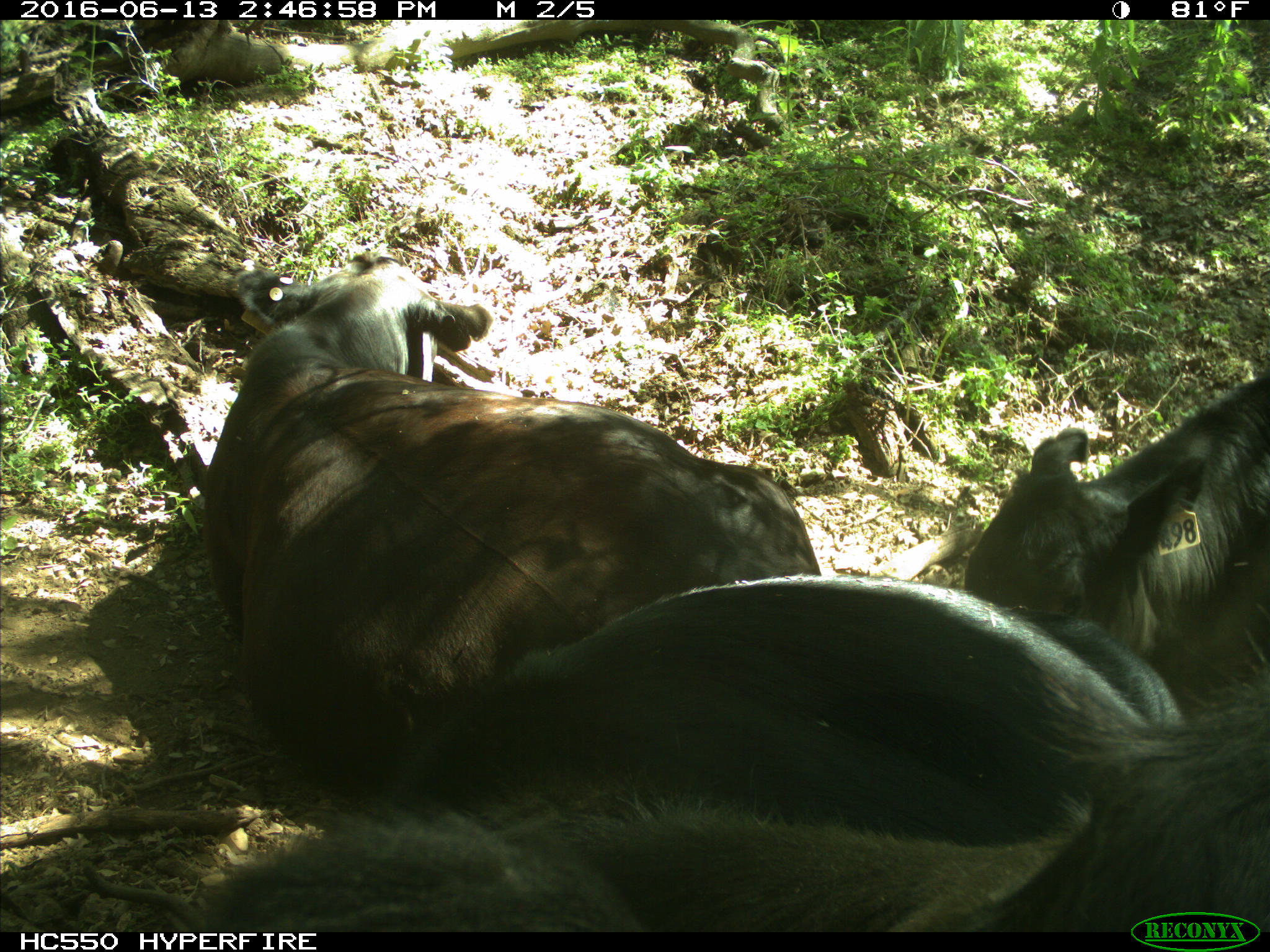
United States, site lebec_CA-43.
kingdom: Animalia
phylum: Chordata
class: Mammalia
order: Artiodactyla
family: Bovidae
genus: Bos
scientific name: Bos taurus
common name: domestic cow